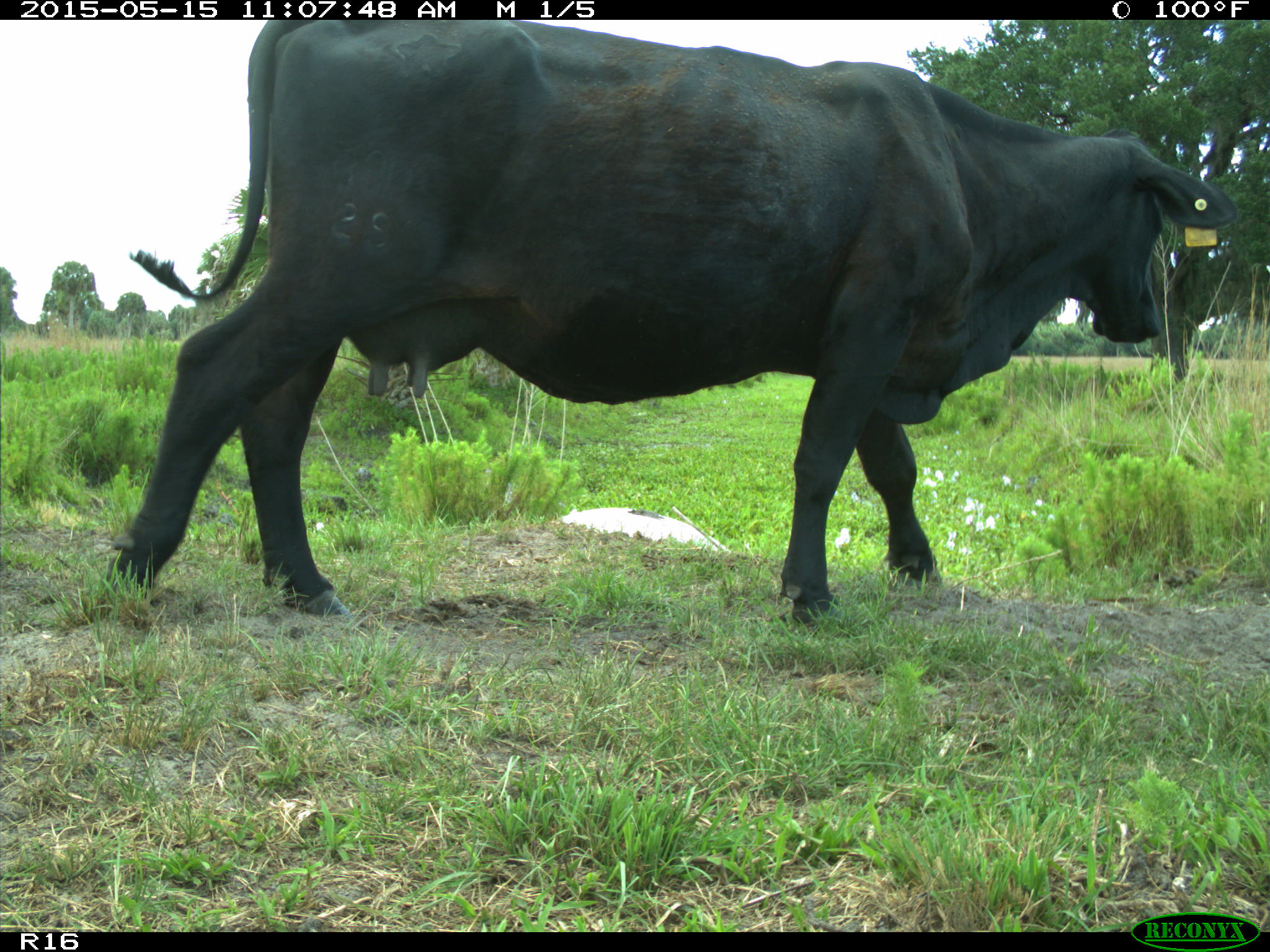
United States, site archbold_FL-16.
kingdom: Animalia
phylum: Chordata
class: Mammalia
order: Artiodactyla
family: Bovidae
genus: Bos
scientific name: Bos taurus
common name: domestic cow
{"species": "Bos taurus (domestic cow)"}